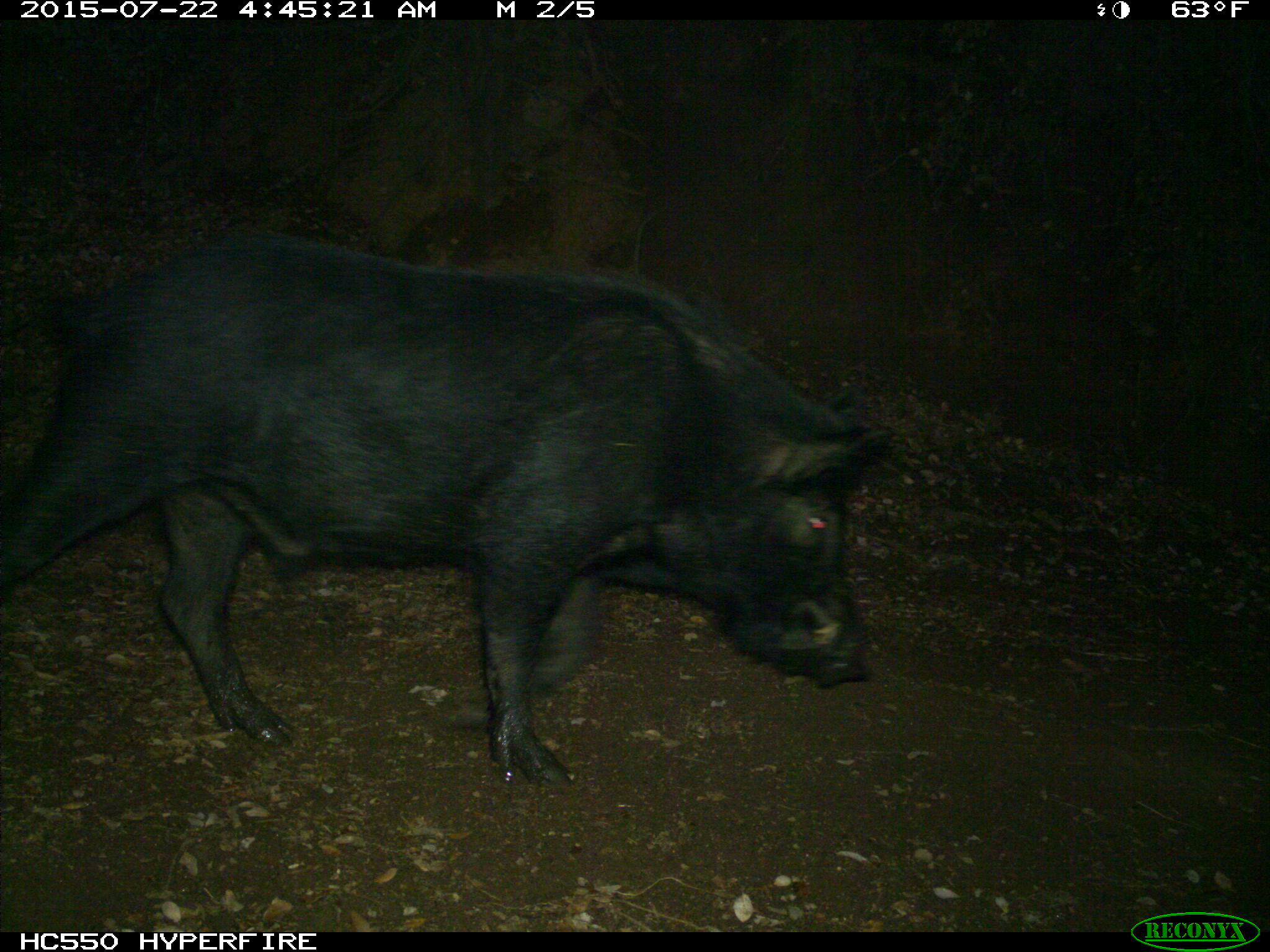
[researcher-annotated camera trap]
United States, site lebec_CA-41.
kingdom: Animalia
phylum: Chordata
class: Mammalia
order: Artiodactyla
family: Suidae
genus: Sus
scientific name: Sus scrofa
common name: wild boar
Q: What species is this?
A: Sus scrofa (wild boar).